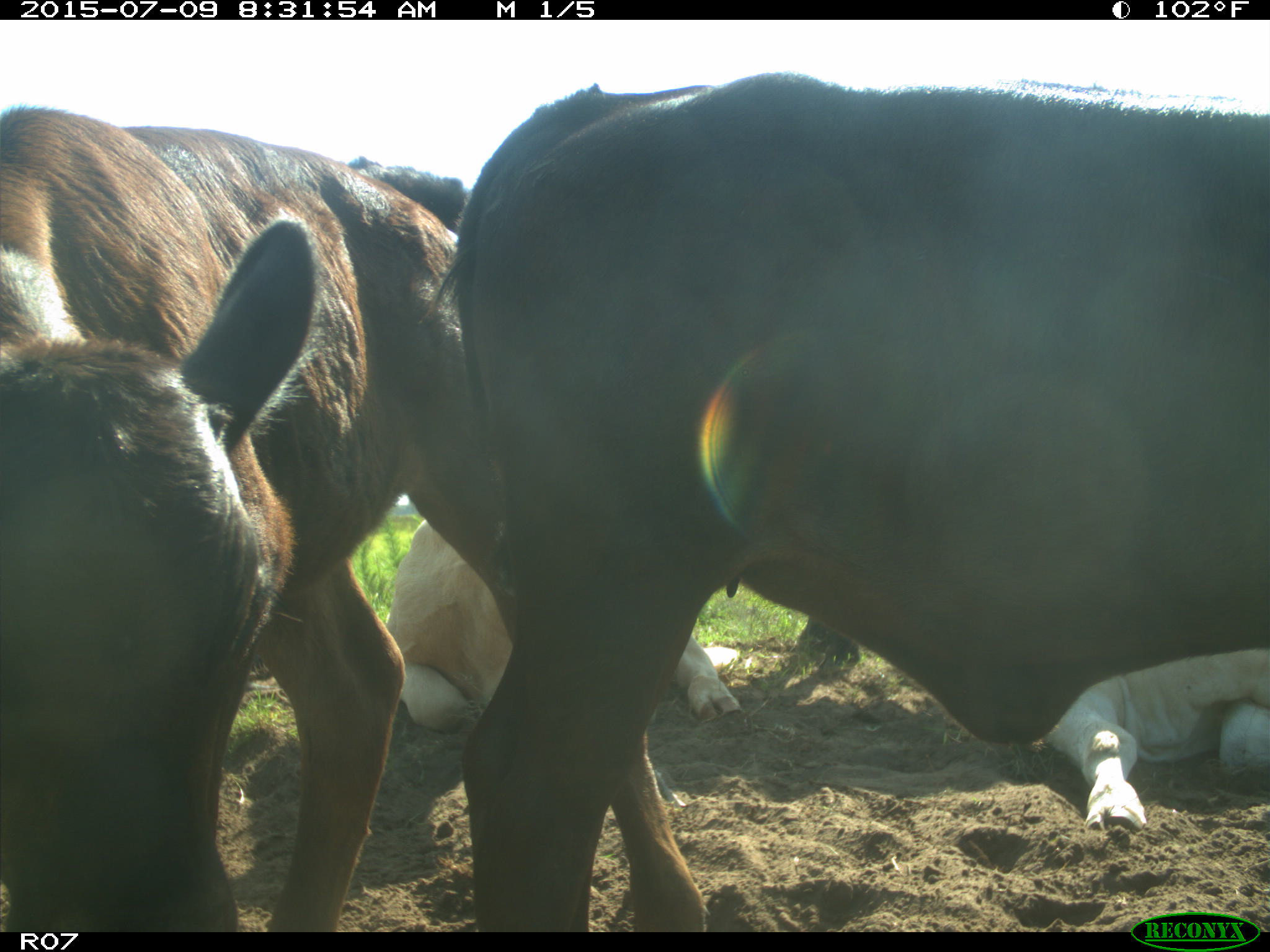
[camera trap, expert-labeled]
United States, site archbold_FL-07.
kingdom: Animalia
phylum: Chordata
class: Mammalia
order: Artiodactyla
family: Bovidae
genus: Bos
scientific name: Bos taurus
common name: domestic cow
Bos taurus (domestic cow).